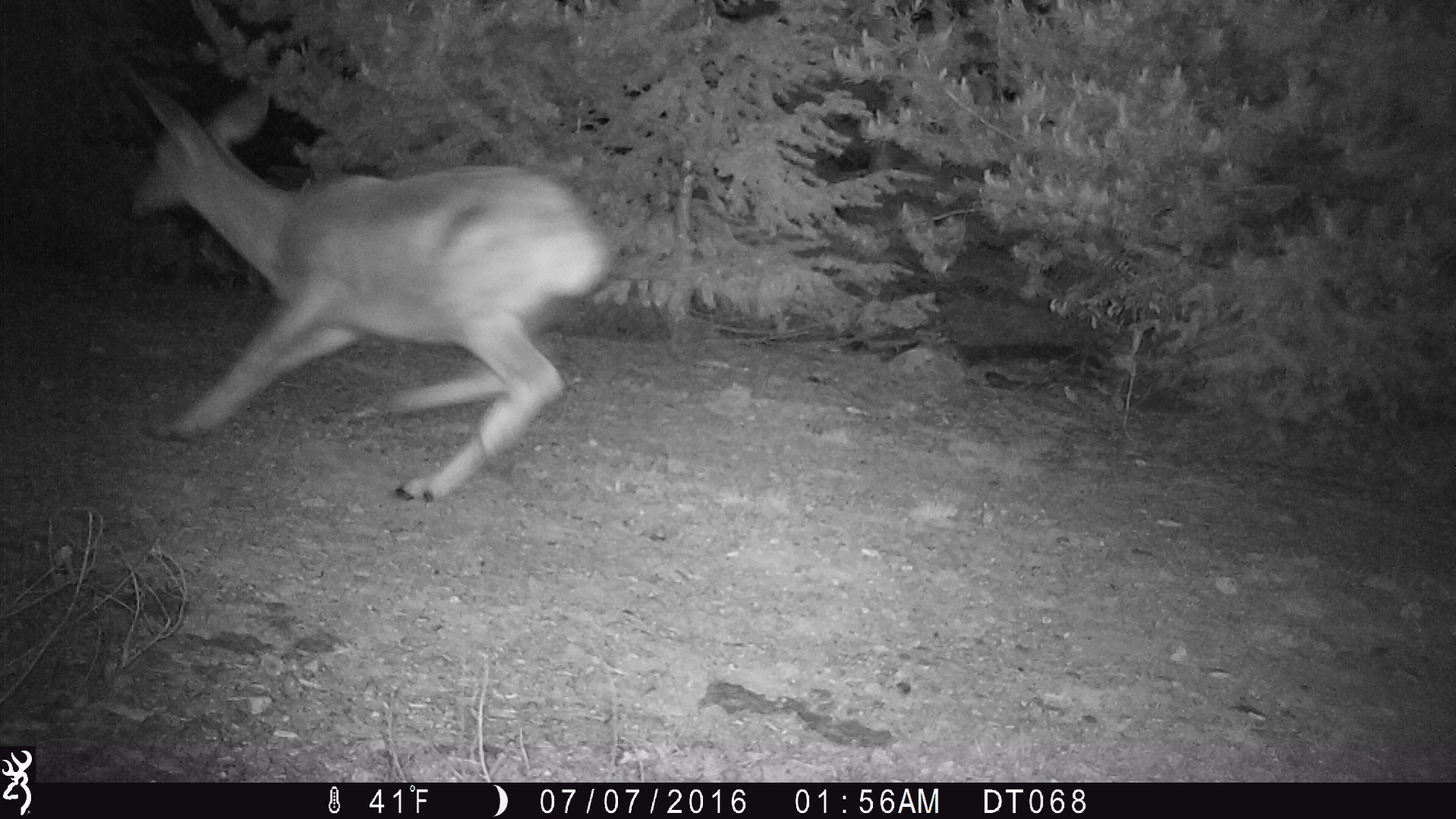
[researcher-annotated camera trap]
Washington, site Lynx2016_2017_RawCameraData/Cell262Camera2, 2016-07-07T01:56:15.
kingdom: Animalia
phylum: Chordata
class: Mammalia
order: Artiodactyla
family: Cervidae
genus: Odocoileus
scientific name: Odocoileus hemionus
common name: mule deer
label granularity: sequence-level